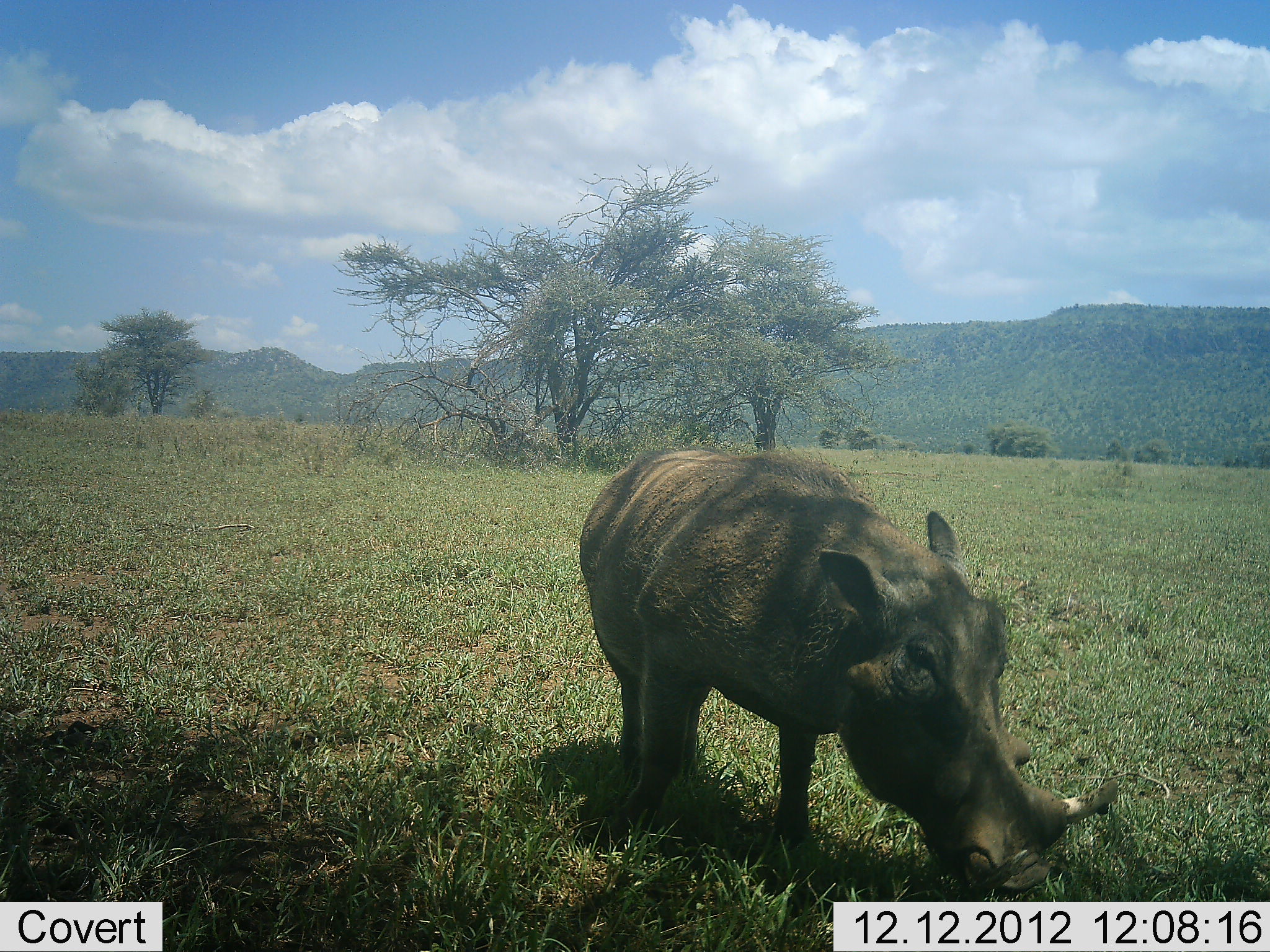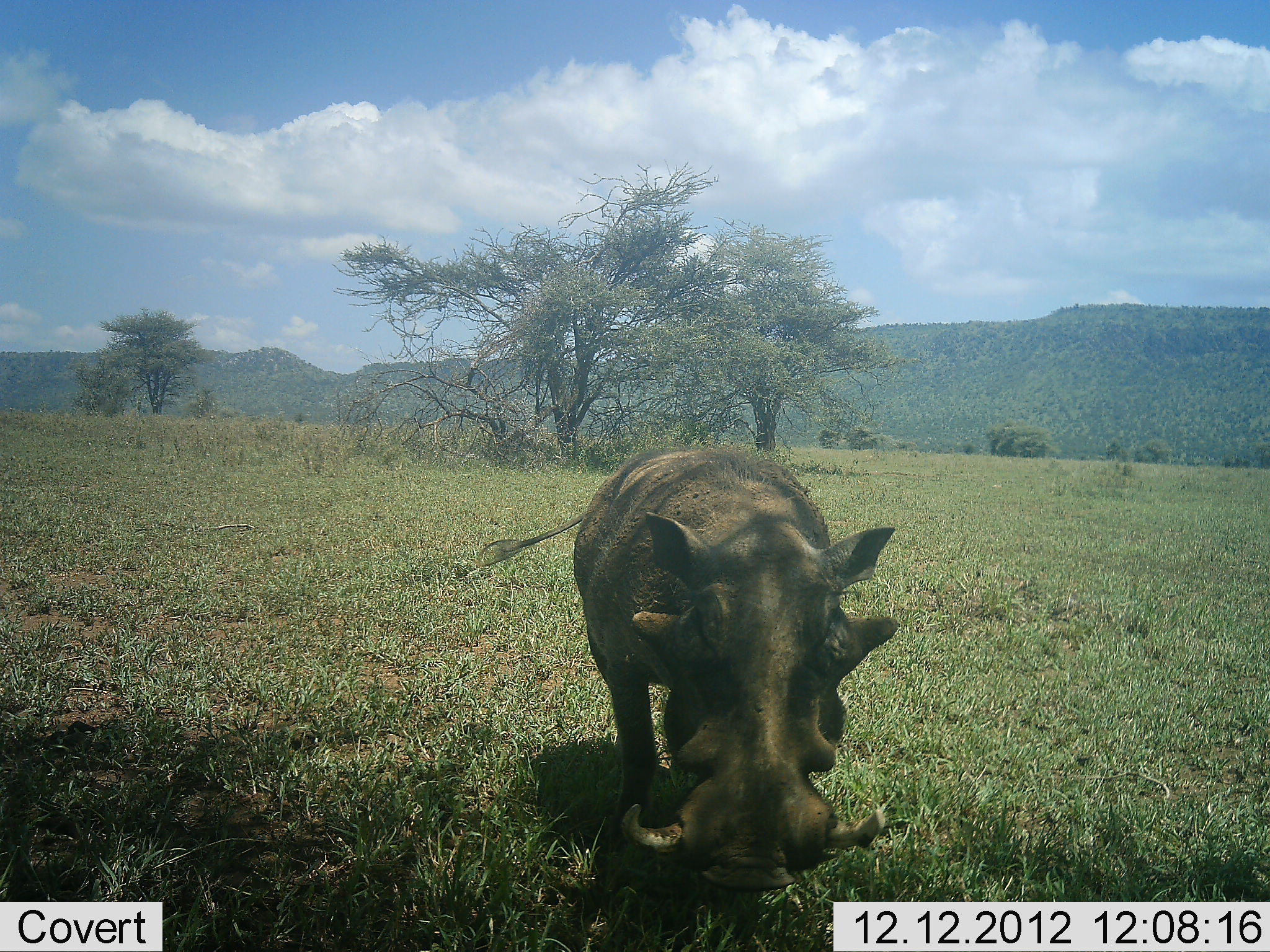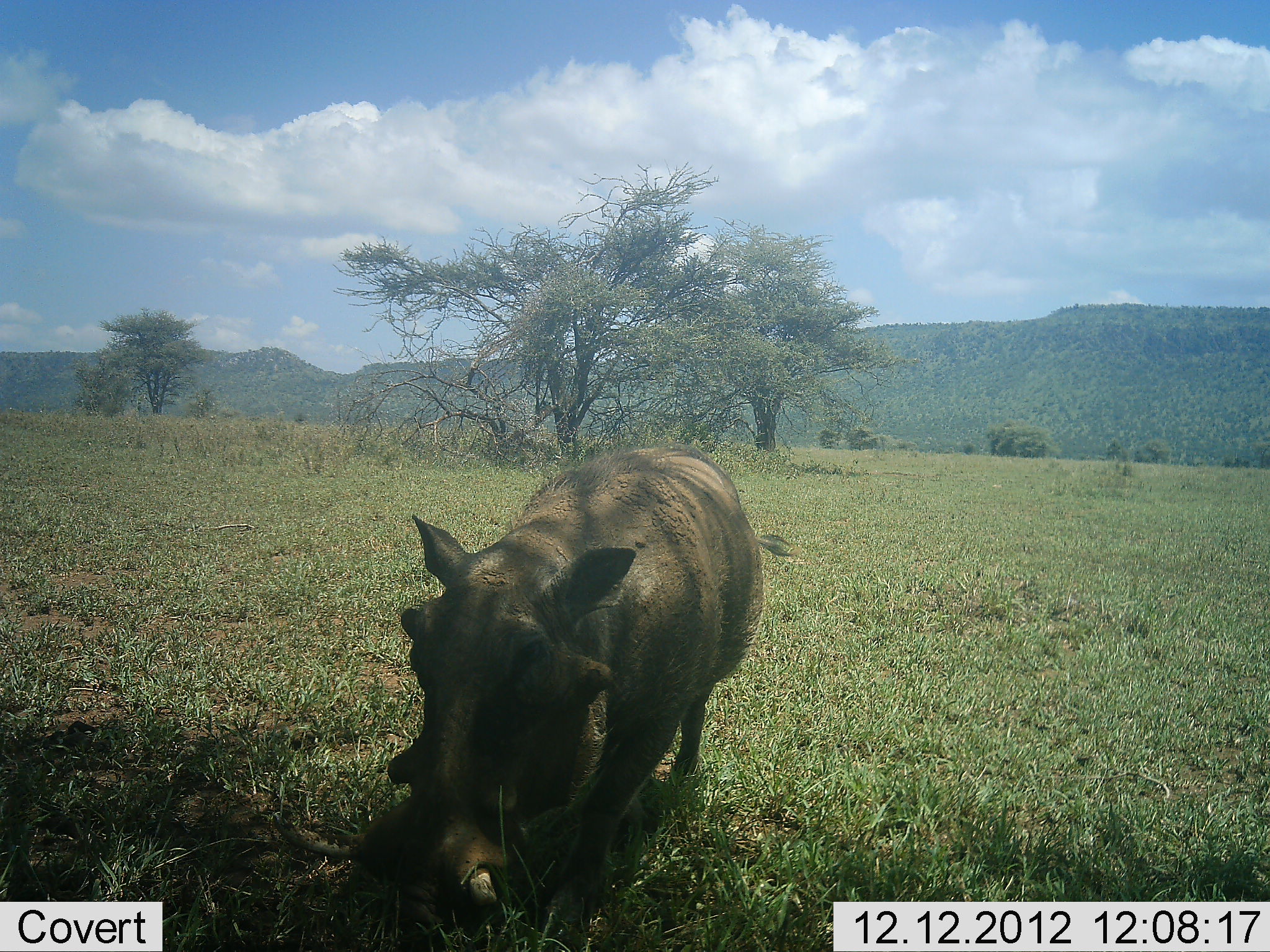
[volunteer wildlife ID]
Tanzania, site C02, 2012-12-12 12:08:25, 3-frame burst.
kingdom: Animalia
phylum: Chordata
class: Mammalia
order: Artiodactyla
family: Suidae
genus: Phacochoerus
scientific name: Phacochoerus africanus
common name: warthog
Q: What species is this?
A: Warthog (Phacochoerus africanus).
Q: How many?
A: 1.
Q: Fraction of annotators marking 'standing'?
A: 36%.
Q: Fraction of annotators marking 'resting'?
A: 0%.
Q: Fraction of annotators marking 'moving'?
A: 59%.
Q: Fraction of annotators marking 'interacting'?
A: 0%.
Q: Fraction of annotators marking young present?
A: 0%.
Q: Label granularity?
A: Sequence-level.